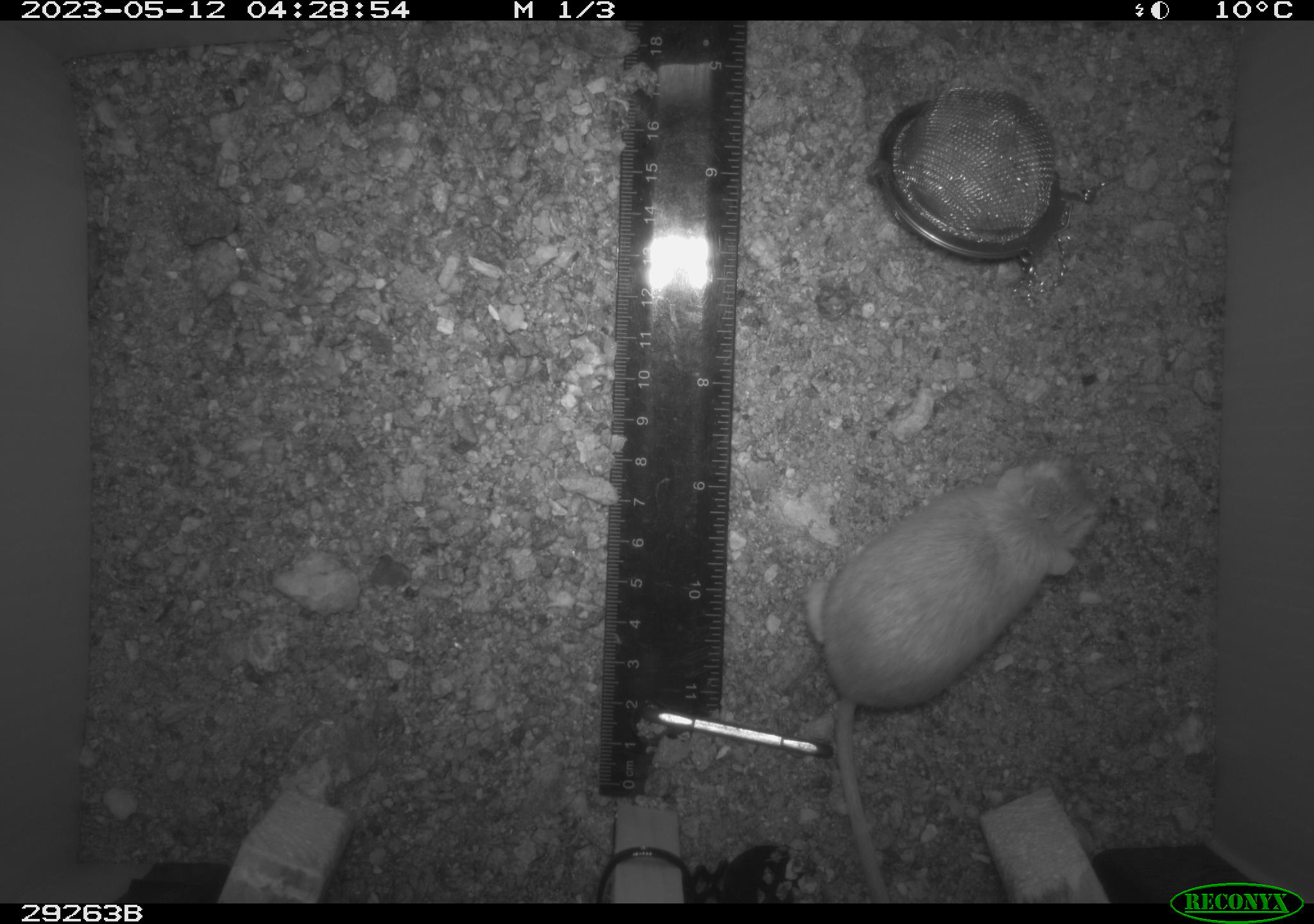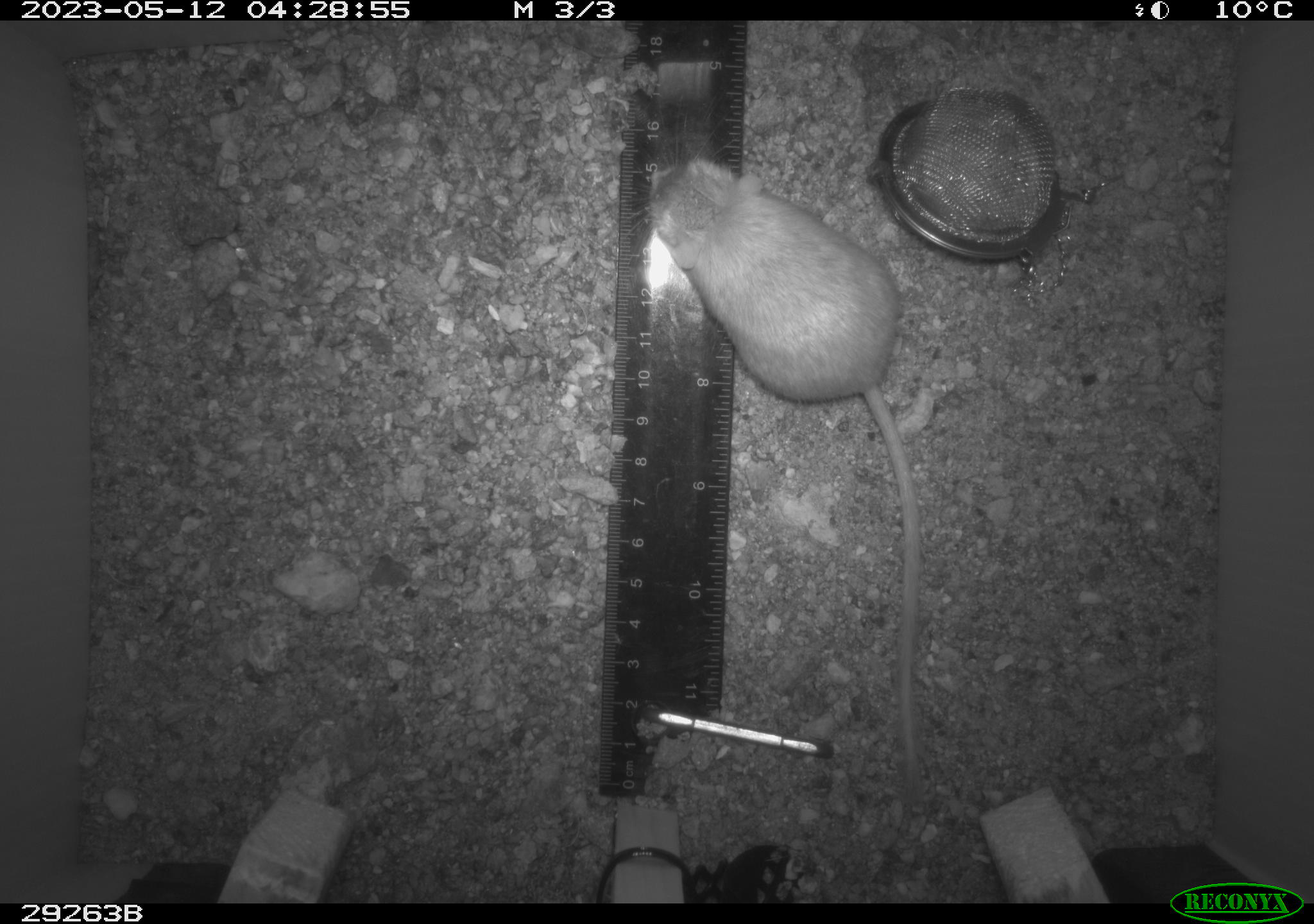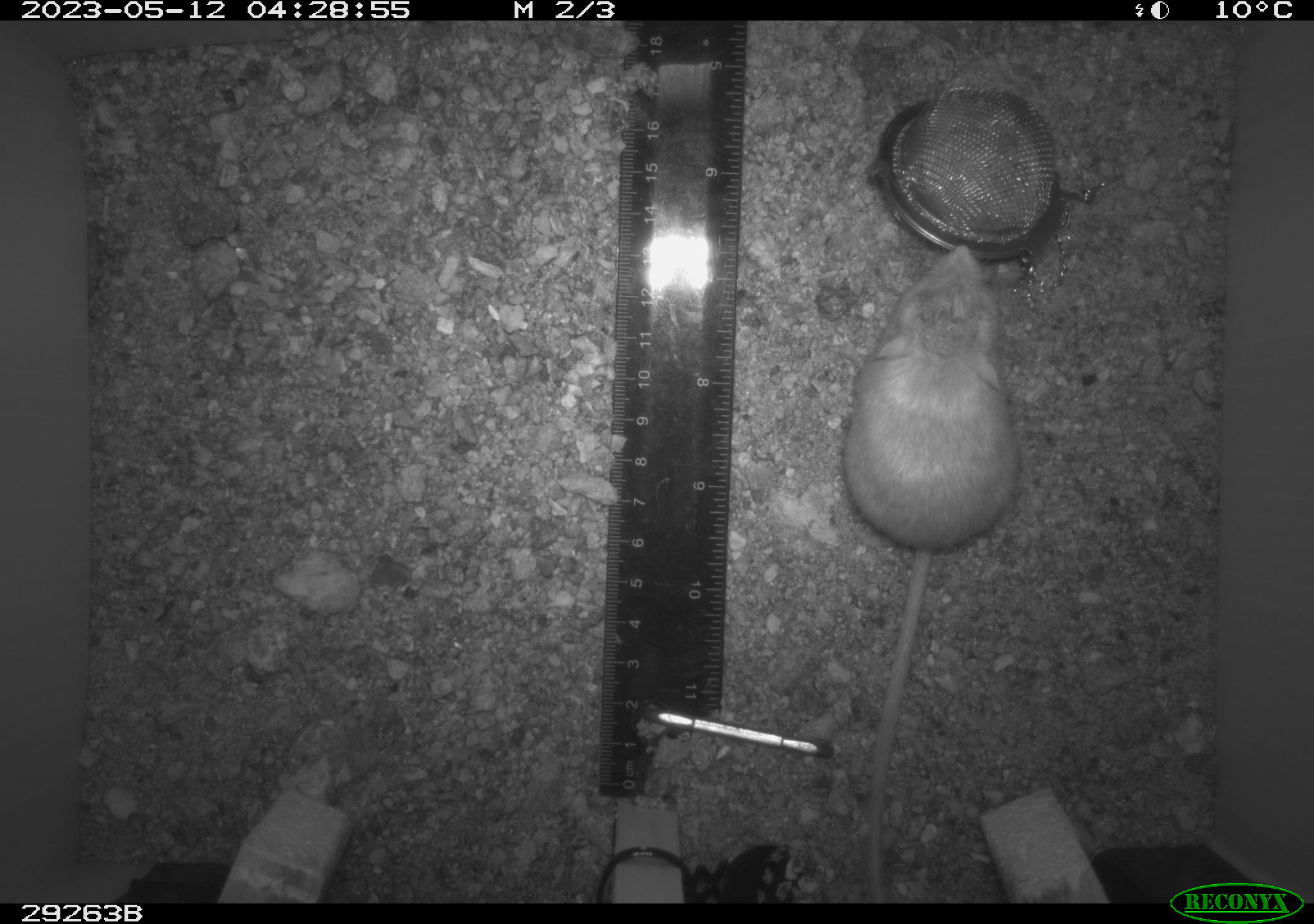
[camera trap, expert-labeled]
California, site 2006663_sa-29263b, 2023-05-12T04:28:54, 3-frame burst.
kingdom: Animalia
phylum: Chordata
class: Mammalia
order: Rodentia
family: Heteromyidae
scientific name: Heteromyidae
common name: kangaroo rats and pocket mice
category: heteromyidae family